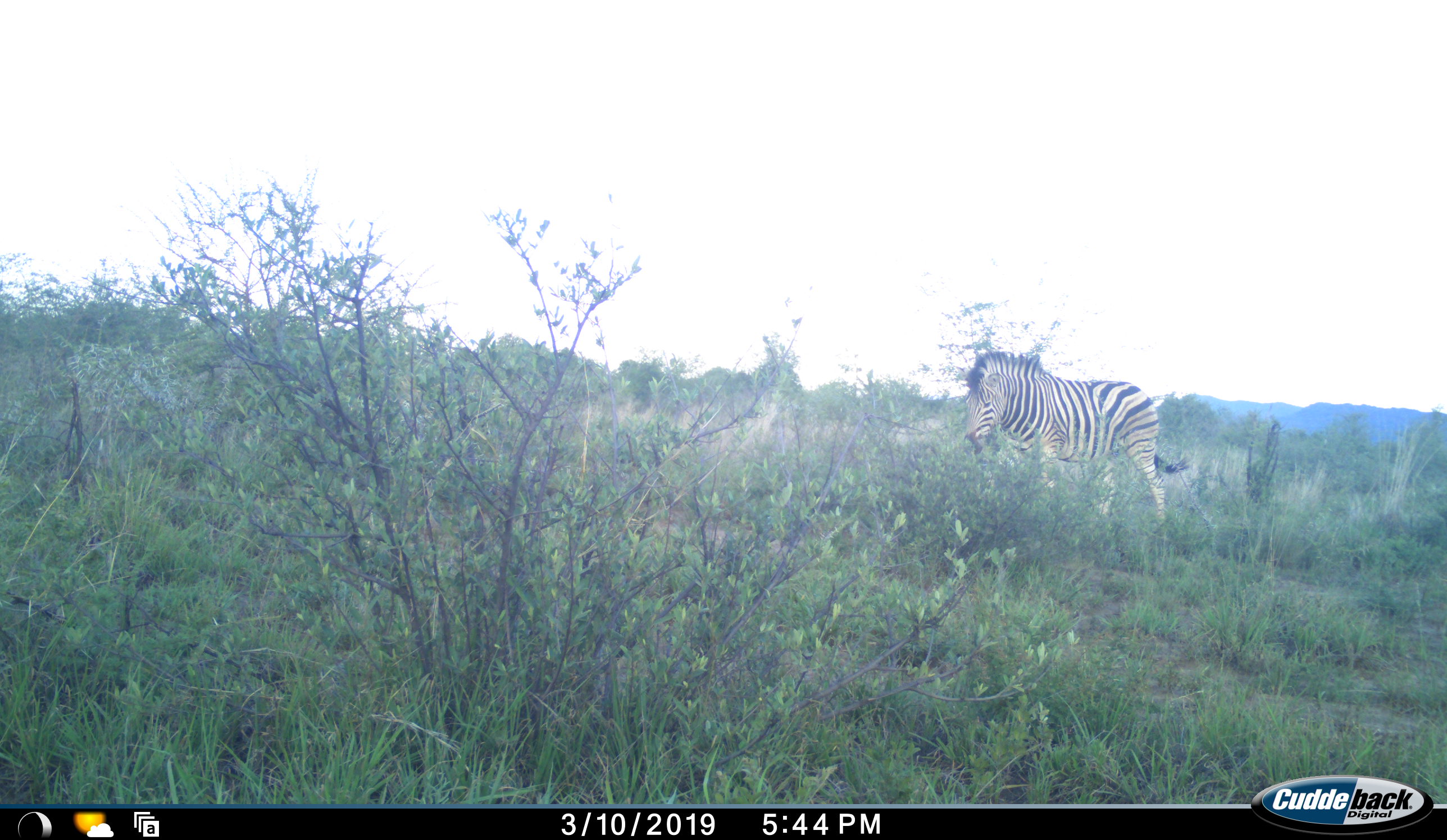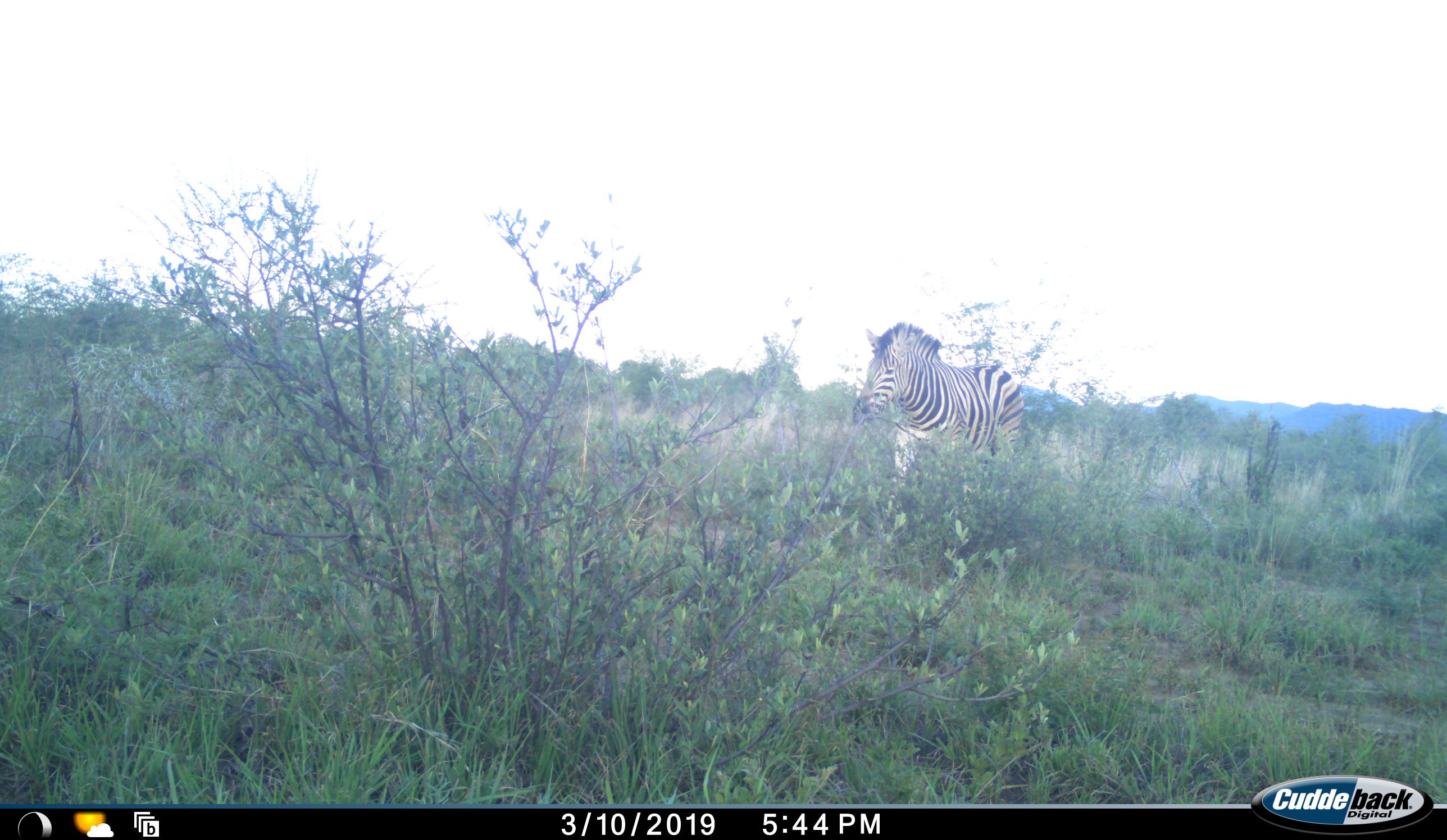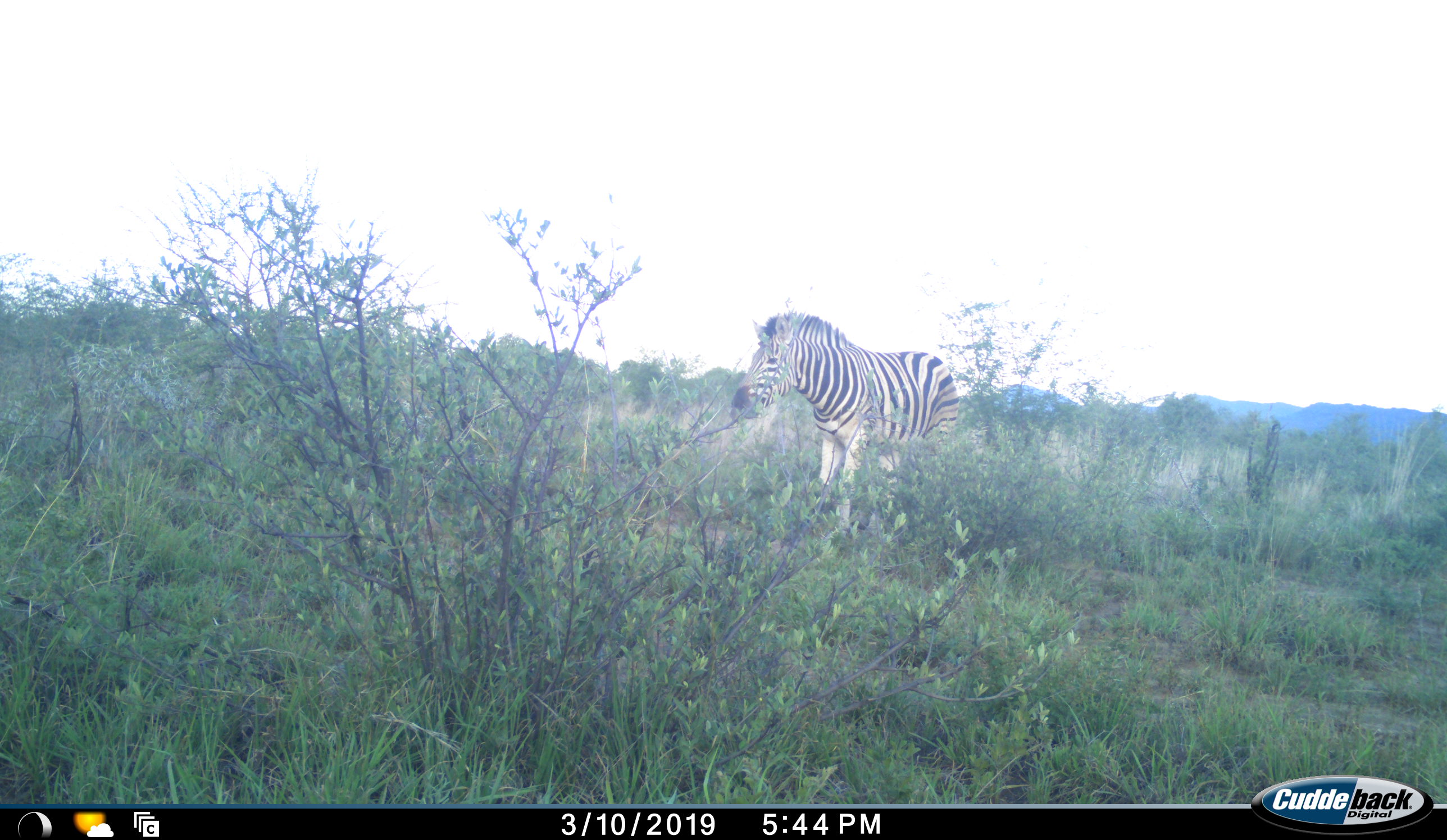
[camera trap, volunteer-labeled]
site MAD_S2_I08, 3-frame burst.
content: unidentified animal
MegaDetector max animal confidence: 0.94